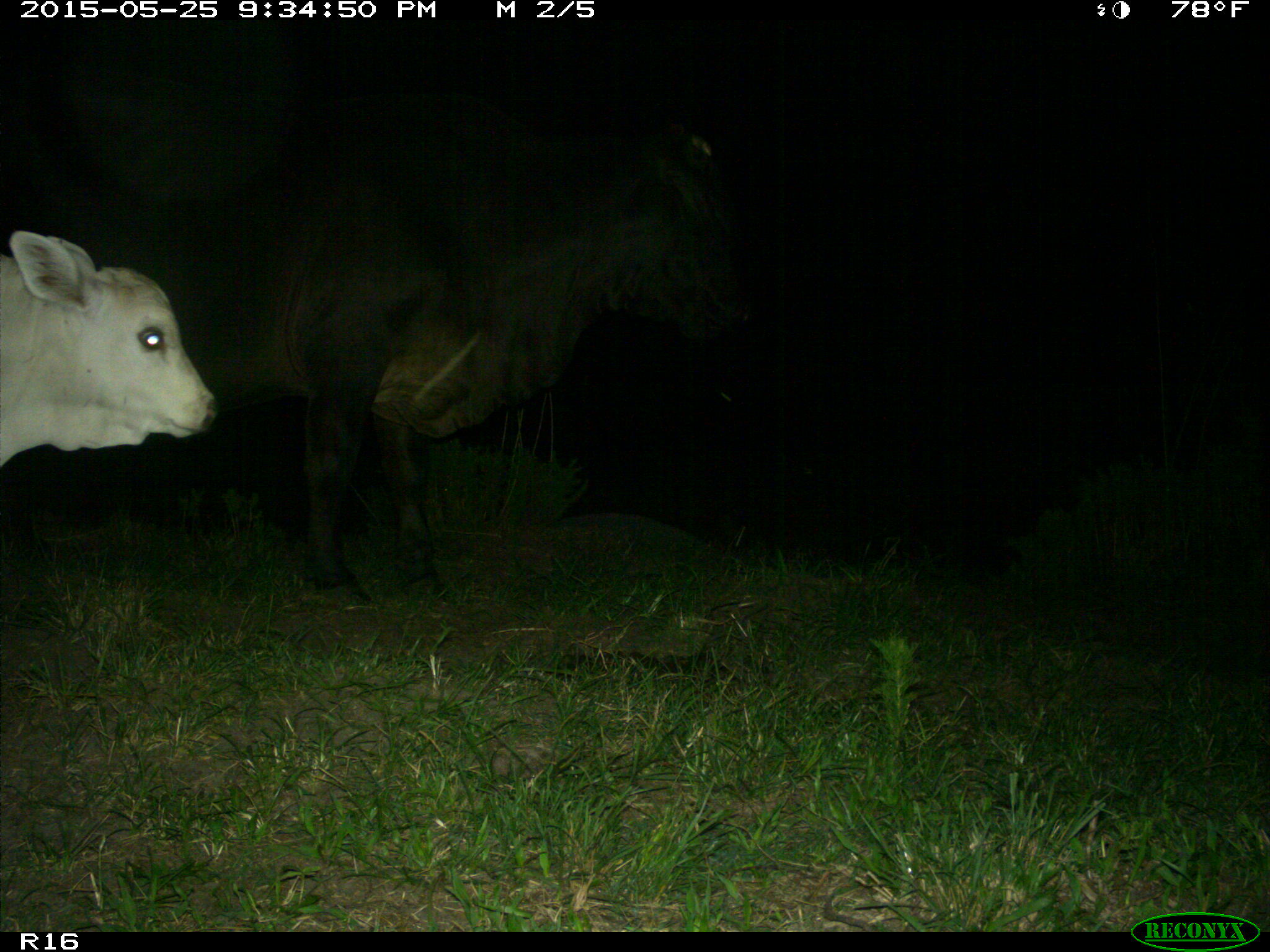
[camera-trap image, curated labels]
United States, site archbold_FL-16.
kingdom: Animalia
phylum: Chordata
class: Mammalia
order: Artiodactyla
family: Bovidae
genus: Bos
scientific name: Bos taurus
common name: domestic cow